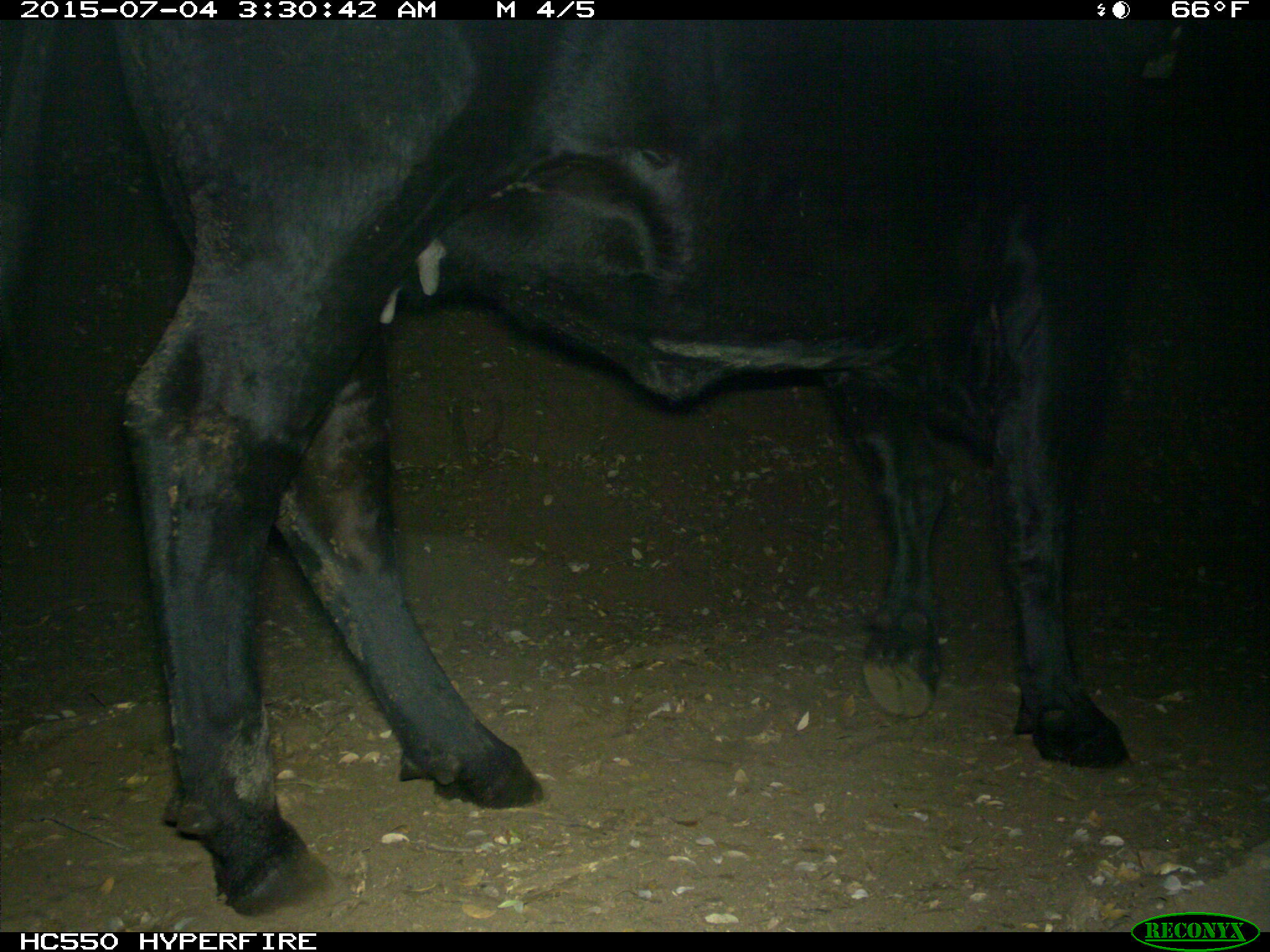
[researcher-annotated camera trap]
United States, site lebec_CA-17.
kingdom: Animalia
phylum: Chordata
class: Mammalia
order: Artiodactyla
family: Bovidae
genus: Bos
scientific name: Bos taurus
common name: domestic cow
Bos taurus (domestic cow).